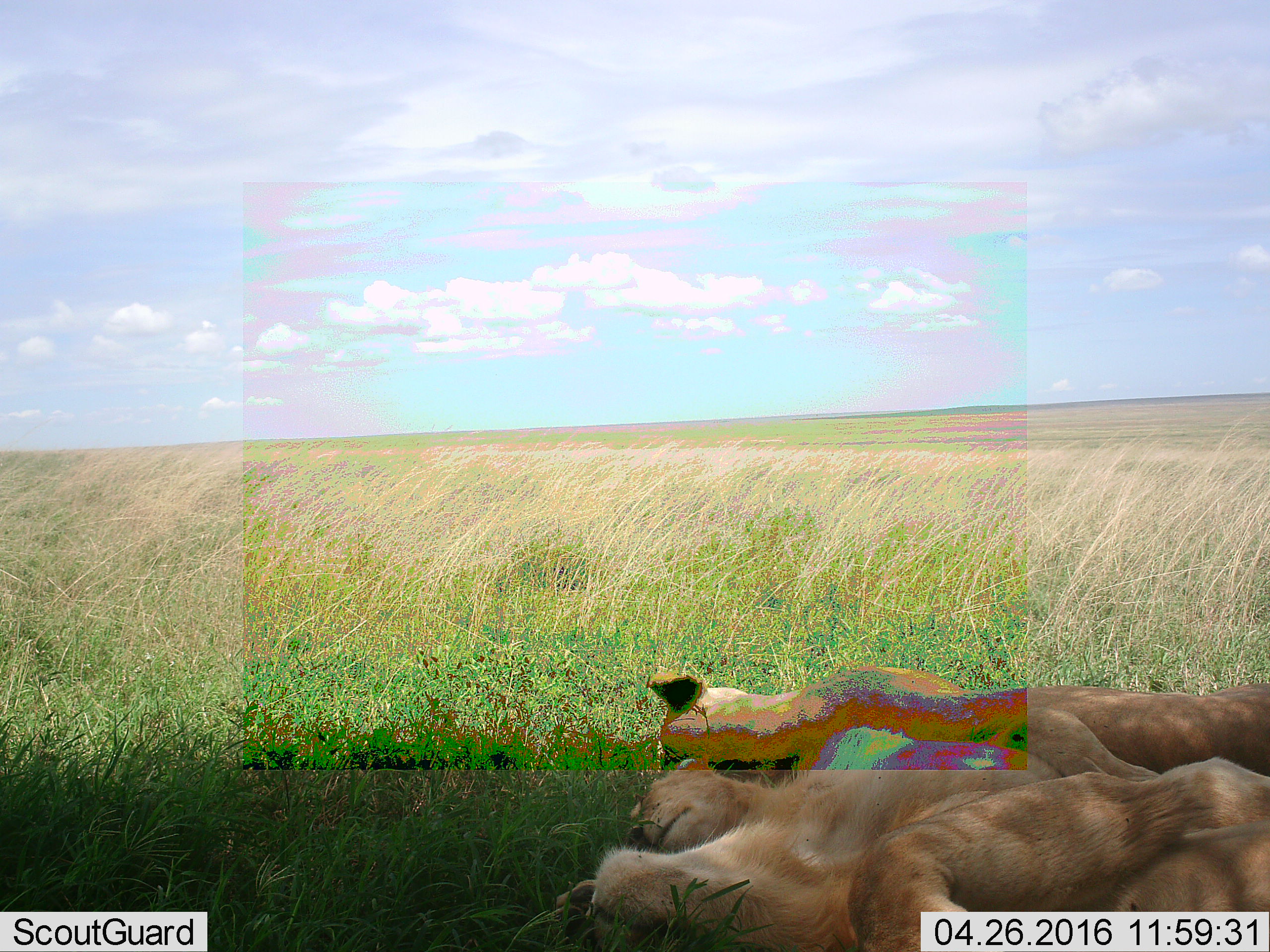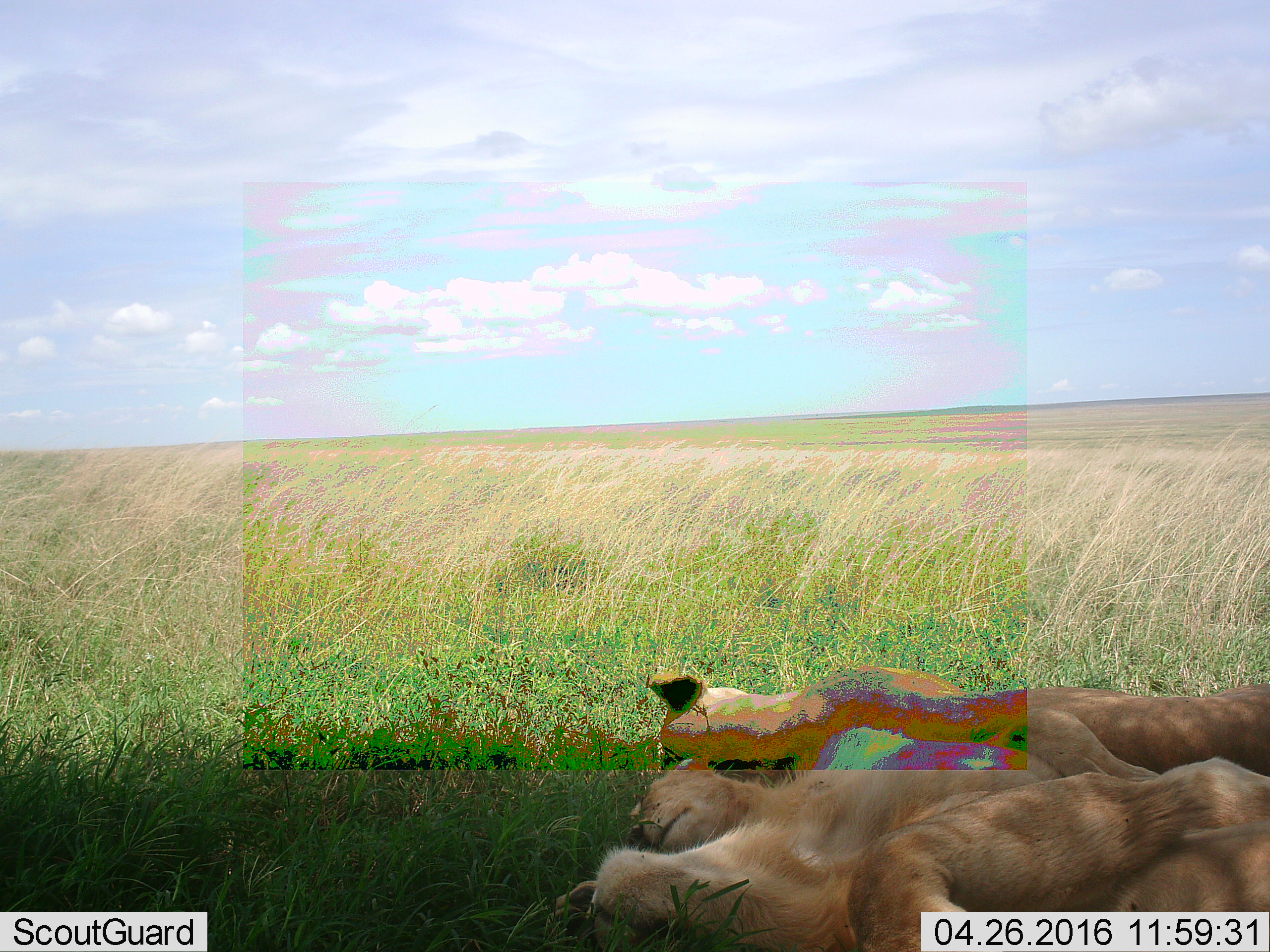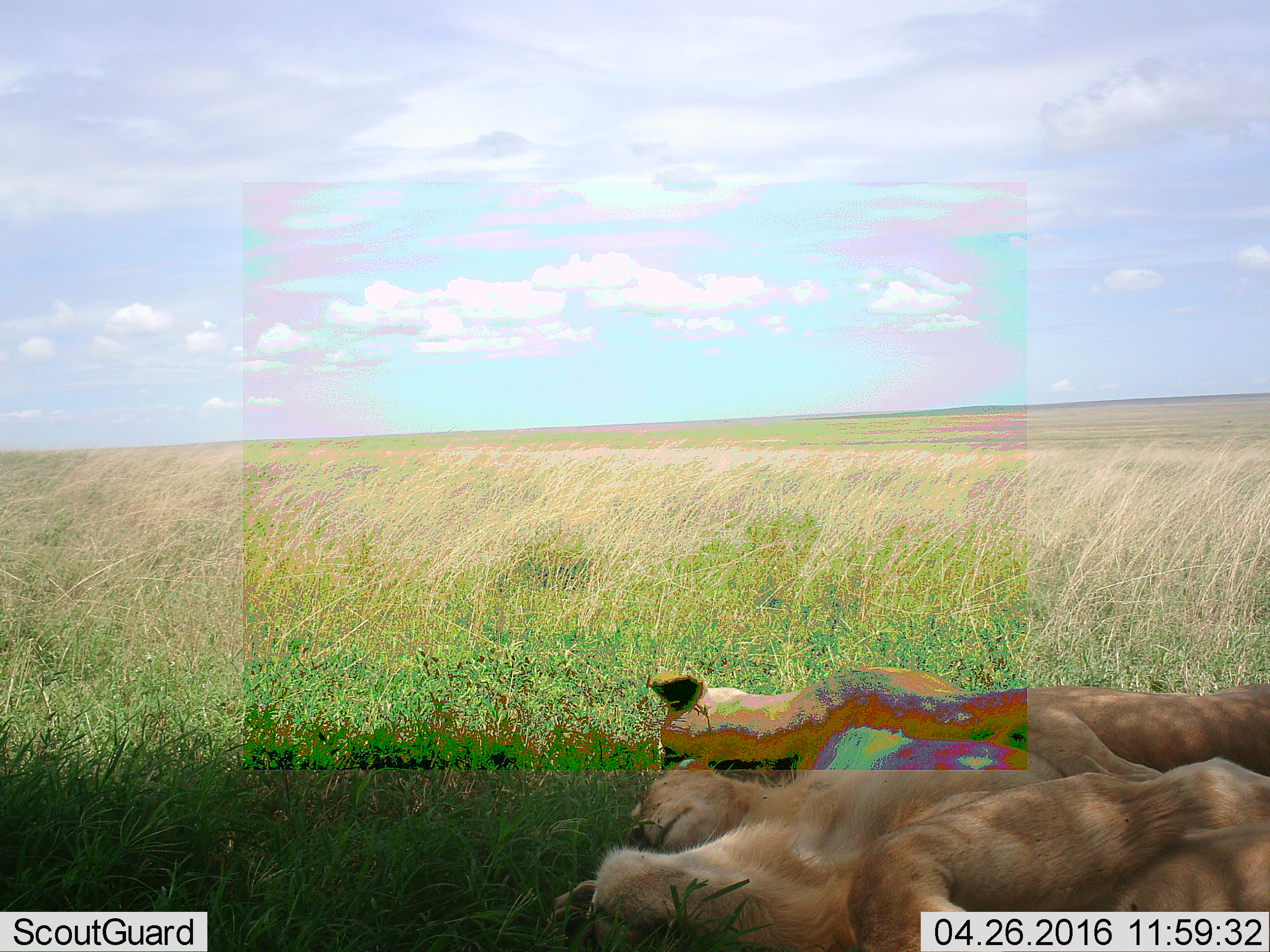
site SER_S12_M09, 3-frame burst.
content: unidentified animal